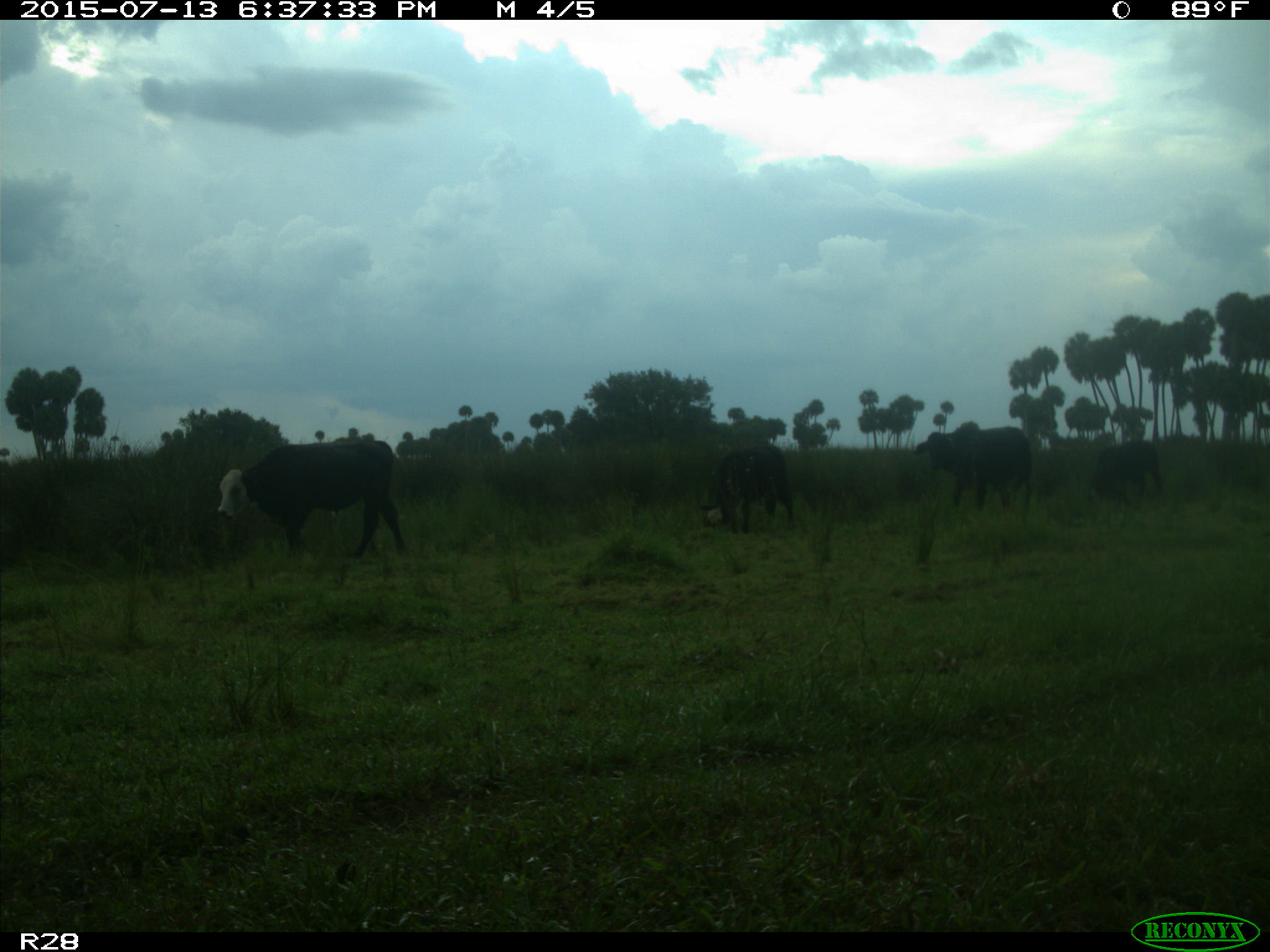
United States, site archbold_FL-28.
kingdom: Animalia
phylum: Chordata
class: Mammalia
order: Artiodactyla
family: Bovidae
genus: Bos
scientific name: Bos taurus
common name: domestic cow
Bos taurus (domestic cow).